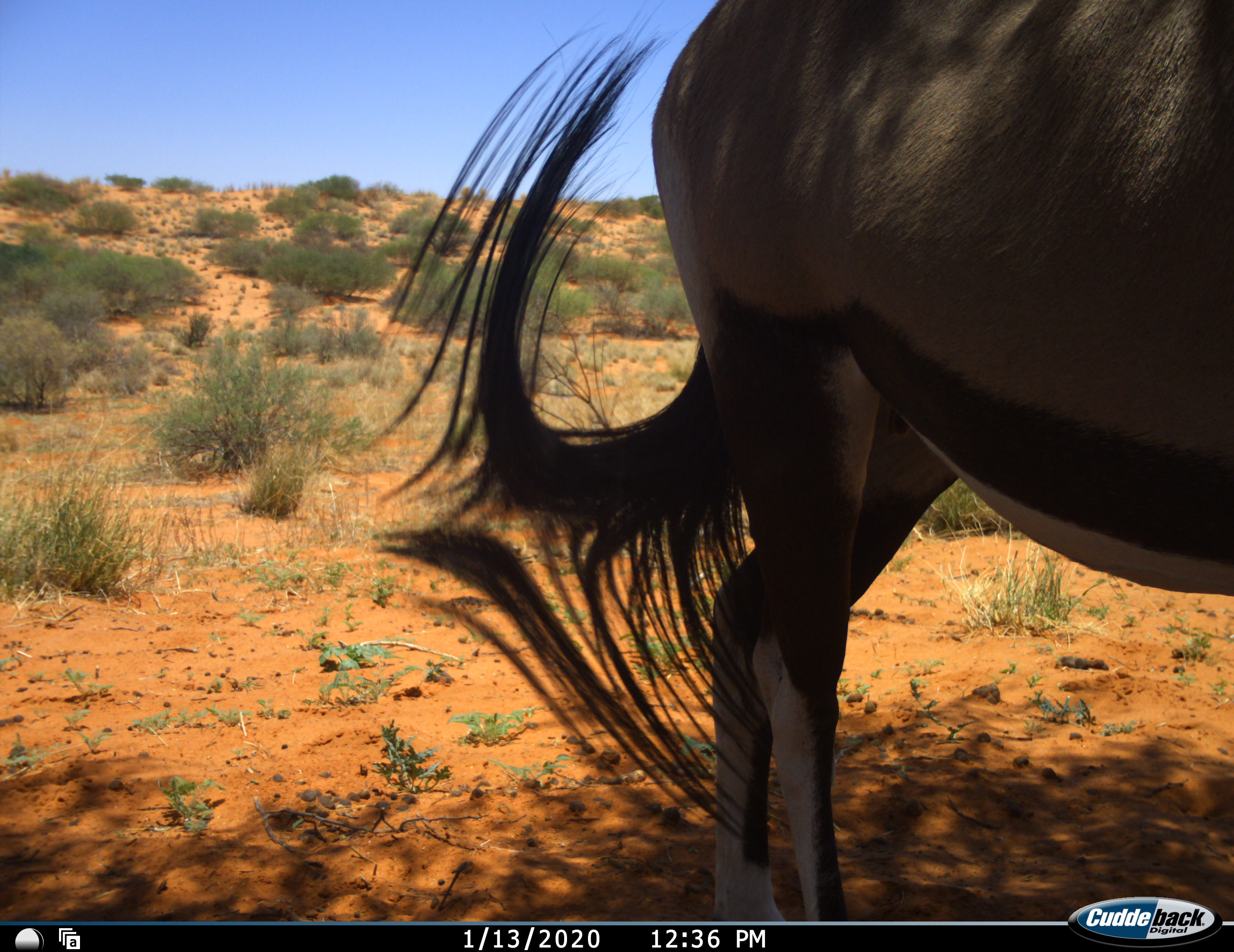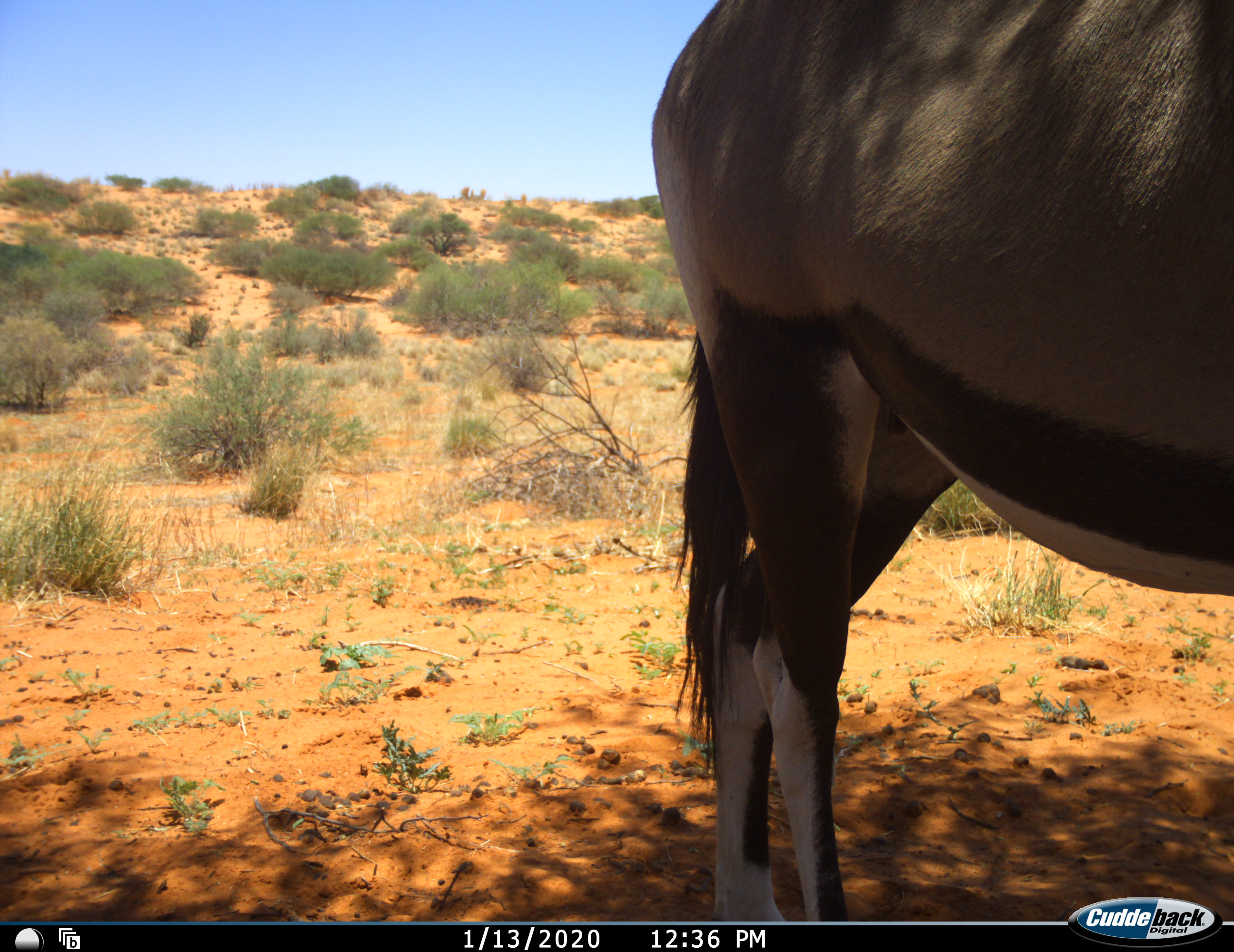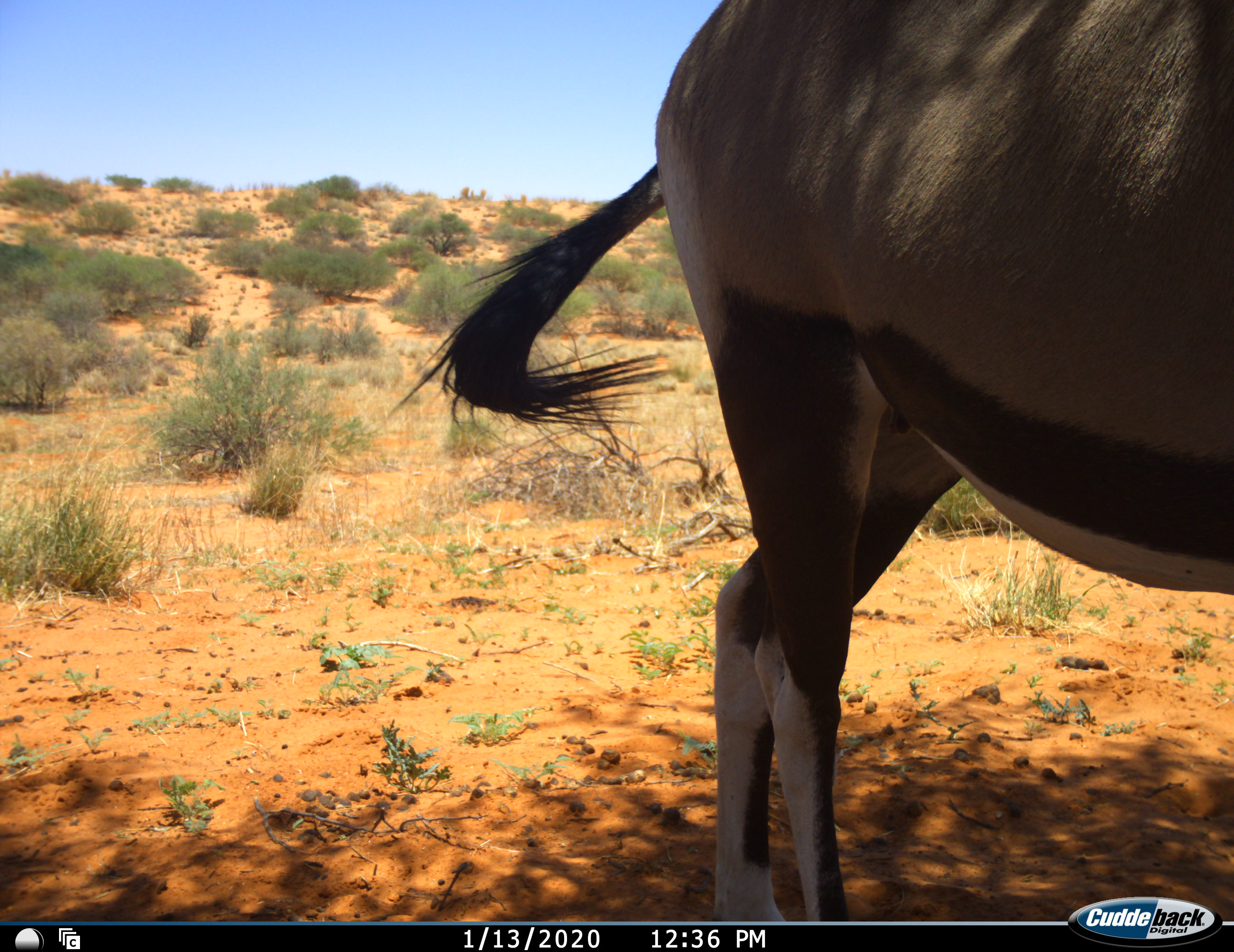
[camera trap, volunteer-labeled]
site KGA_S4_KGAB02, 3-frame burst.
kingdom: Animalia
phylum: Chordata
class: Mammalia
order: Artiodactyla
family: Bovidae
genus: Oryx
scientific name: Oryx gazella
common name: gemsbok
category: oryx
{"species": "oryx (gemsbok) (Oryx gazella)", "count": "1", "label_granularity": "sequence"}